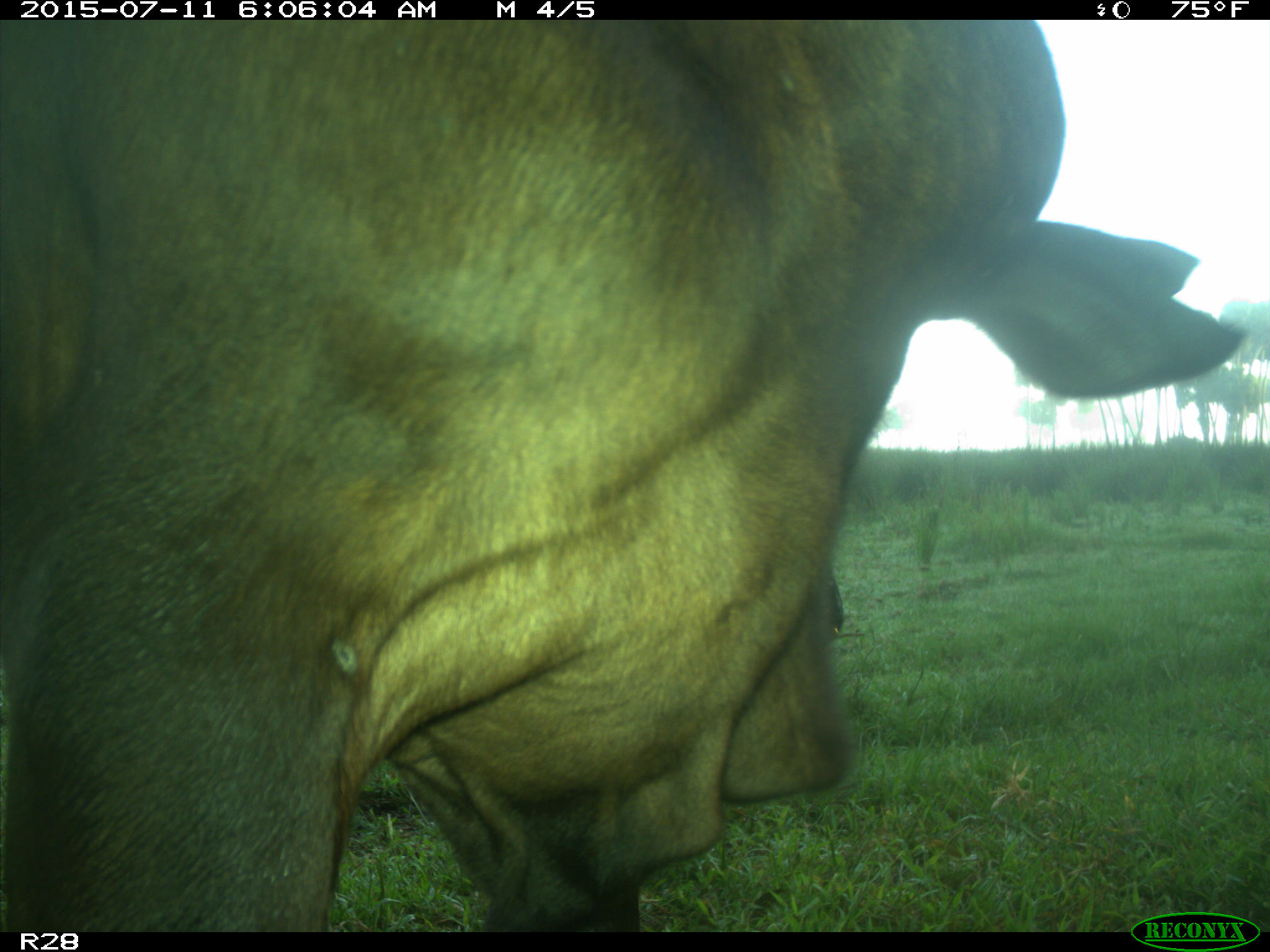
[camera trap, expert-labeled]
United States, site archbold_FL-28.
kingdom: Animalia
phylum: Chordata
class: Mammalia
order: Artiodactyla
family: Bovidae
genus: Bos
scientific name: Bos taurus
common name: domestic cow